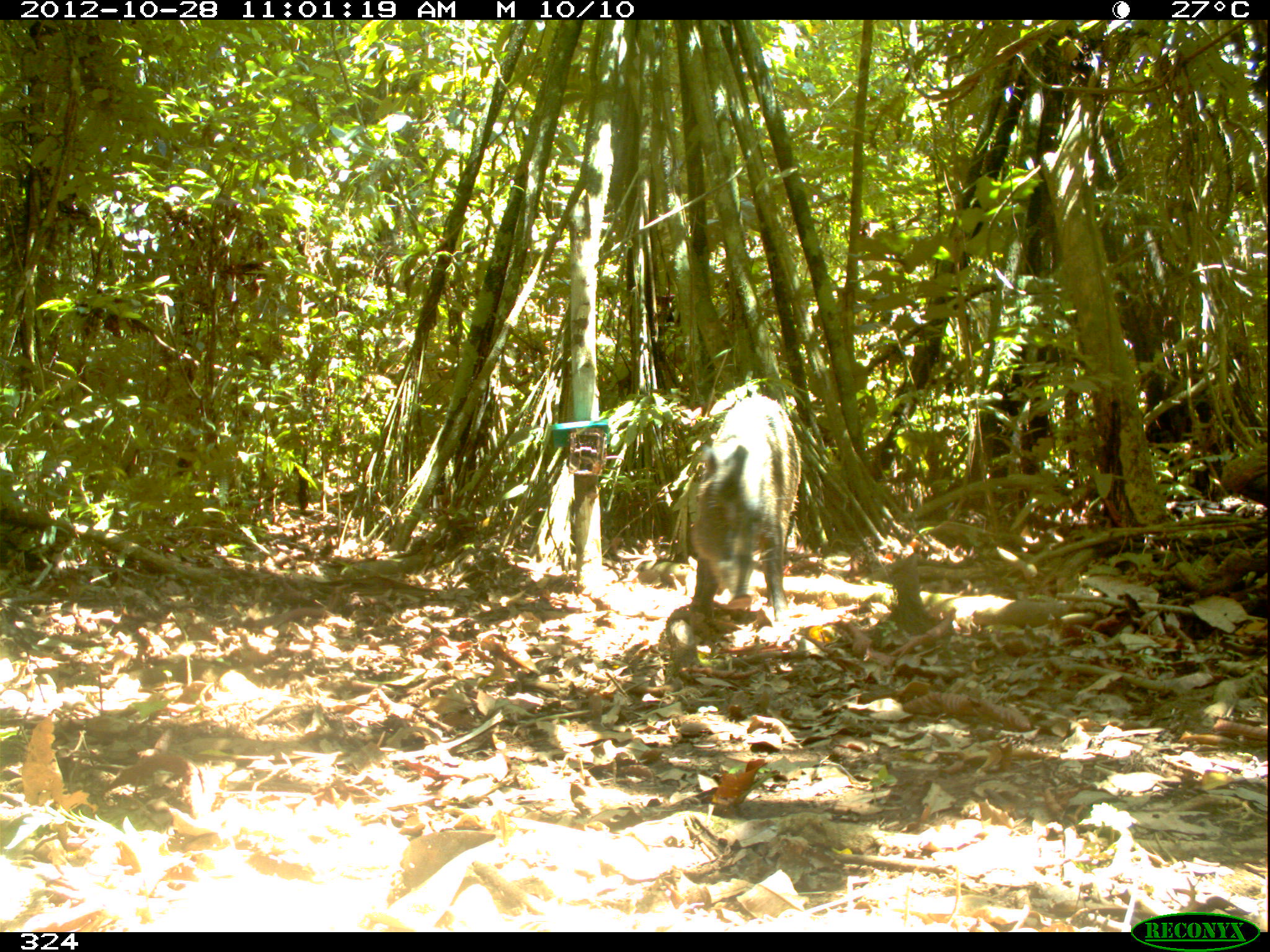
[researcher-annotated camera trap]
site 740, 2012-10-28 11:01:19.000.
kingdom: Animalia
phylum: Chordata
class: Mammalia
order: Artiodactyla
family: Tayassuidae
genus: Tayassu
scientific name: Tayassu pecari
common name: white-lipped peccary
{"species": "Tayassu pecari (white-lipped peccary)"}